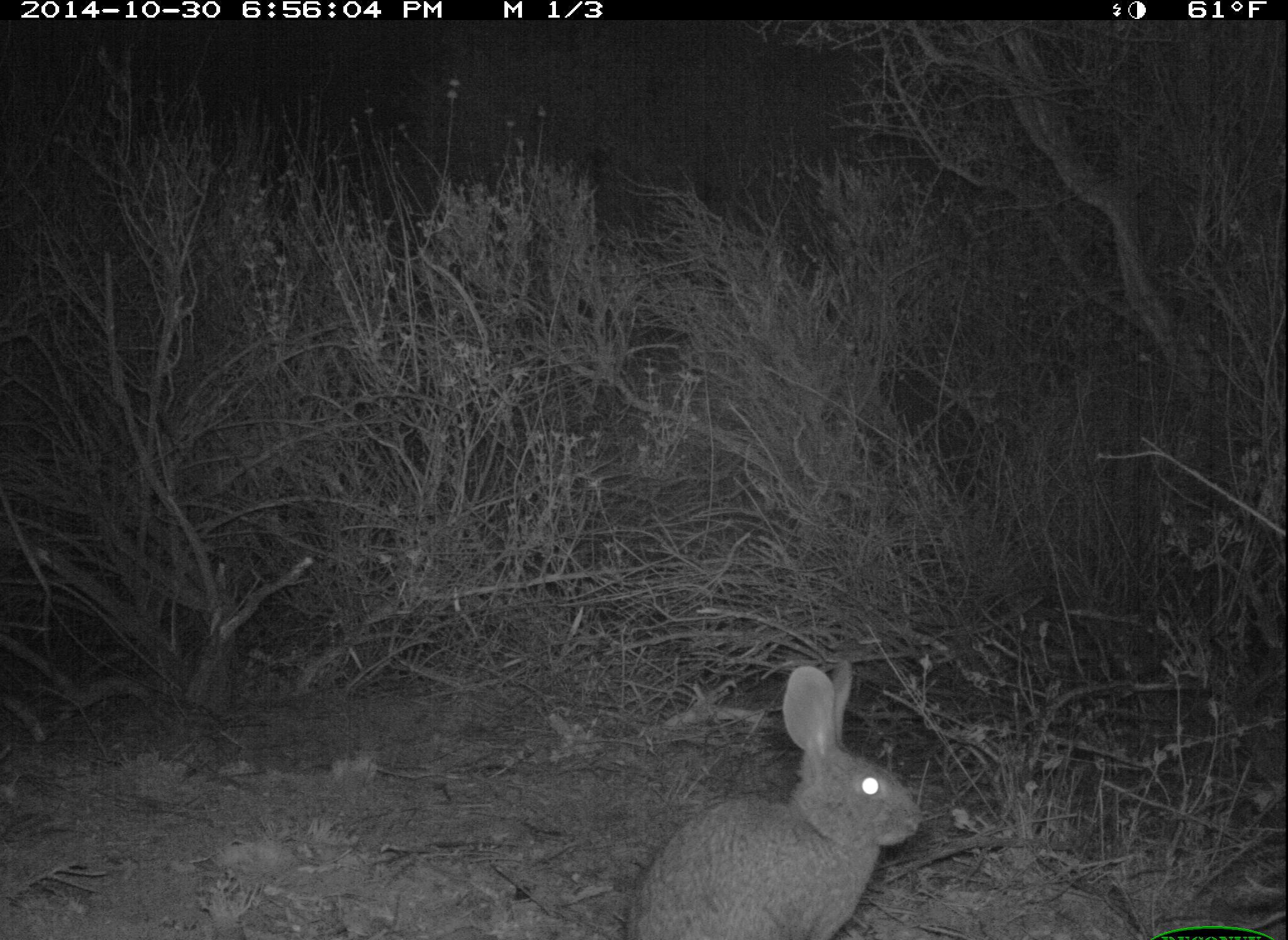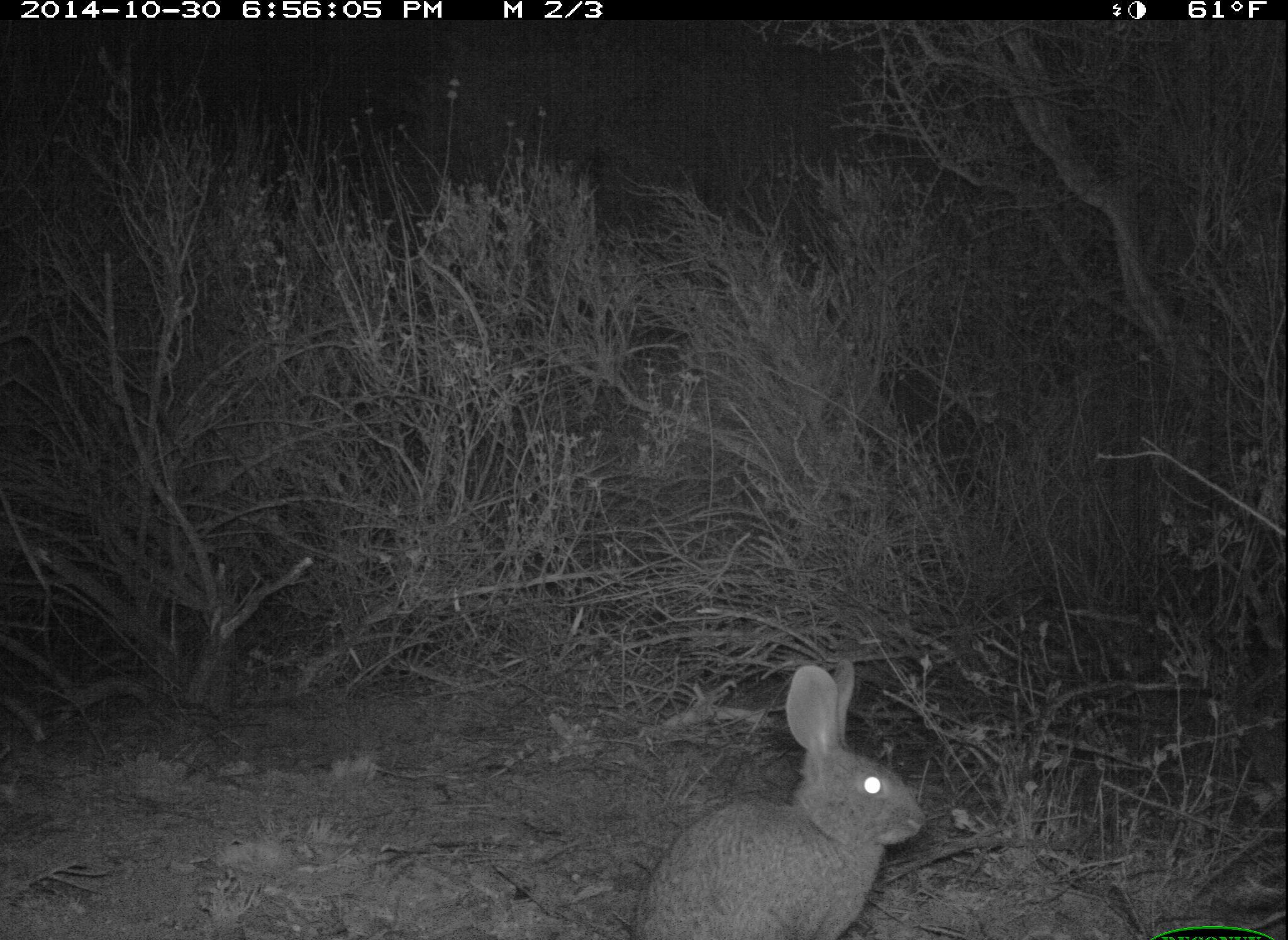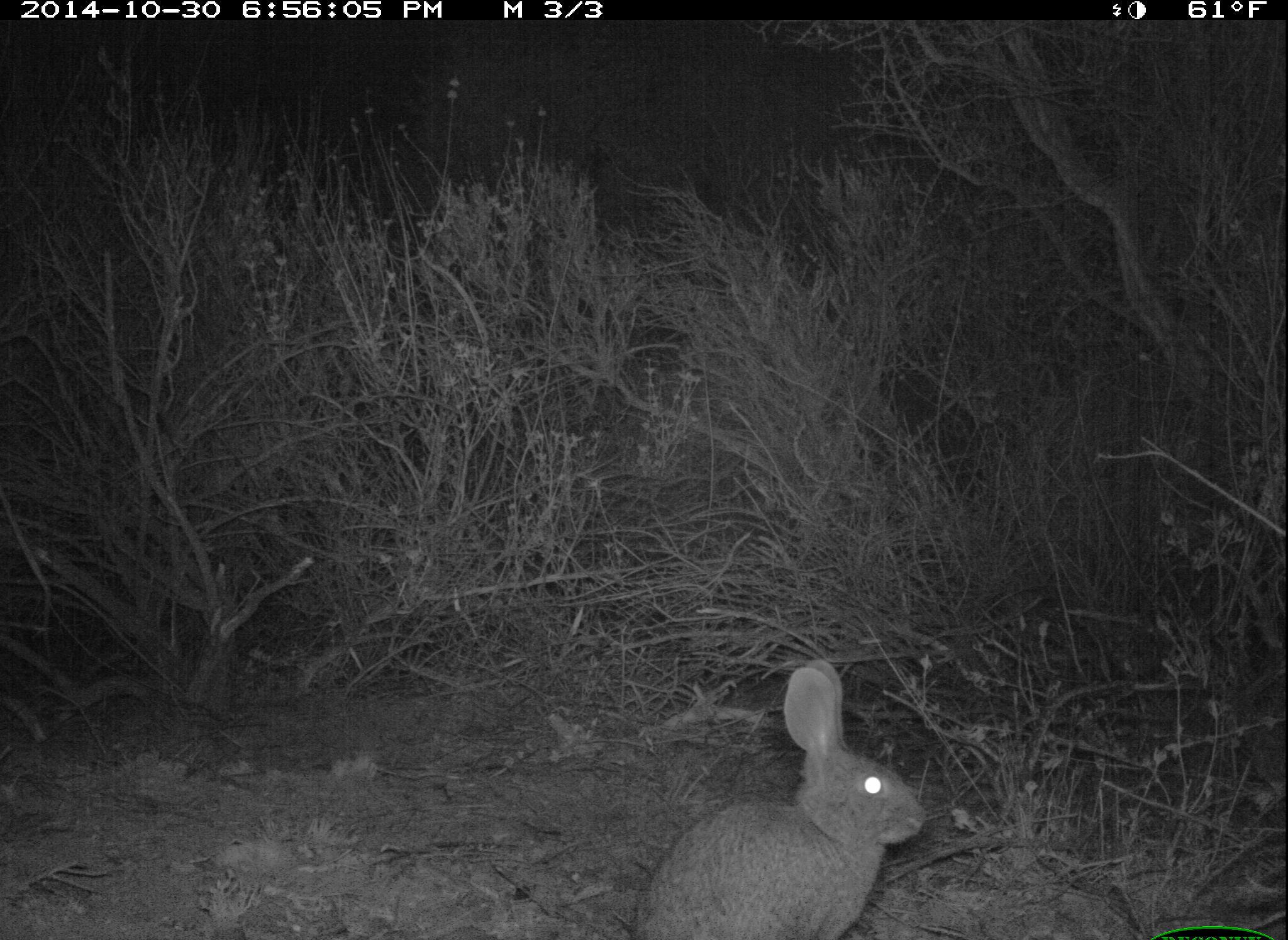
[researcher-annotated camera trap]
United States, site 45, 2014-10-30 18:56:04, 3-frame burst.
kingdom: Animalia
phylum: Chordata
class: Mammalia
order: Lagomorpha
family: Leporidae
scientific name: Leporidae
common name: rabbits and hares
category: rabbit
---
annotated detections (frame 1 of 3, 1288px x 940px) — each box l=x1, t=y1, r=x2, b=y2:
rabbit: l=624, t=659, r=925, b=940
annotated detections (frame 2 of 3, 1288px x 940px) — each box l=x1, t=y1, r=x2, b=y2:
rabbit: l=626, t=661, r=926, b=940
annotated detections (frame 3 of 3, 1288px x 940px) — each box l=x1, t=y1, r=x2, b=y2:
rabbit: l=639, t=663, r=933, b=940